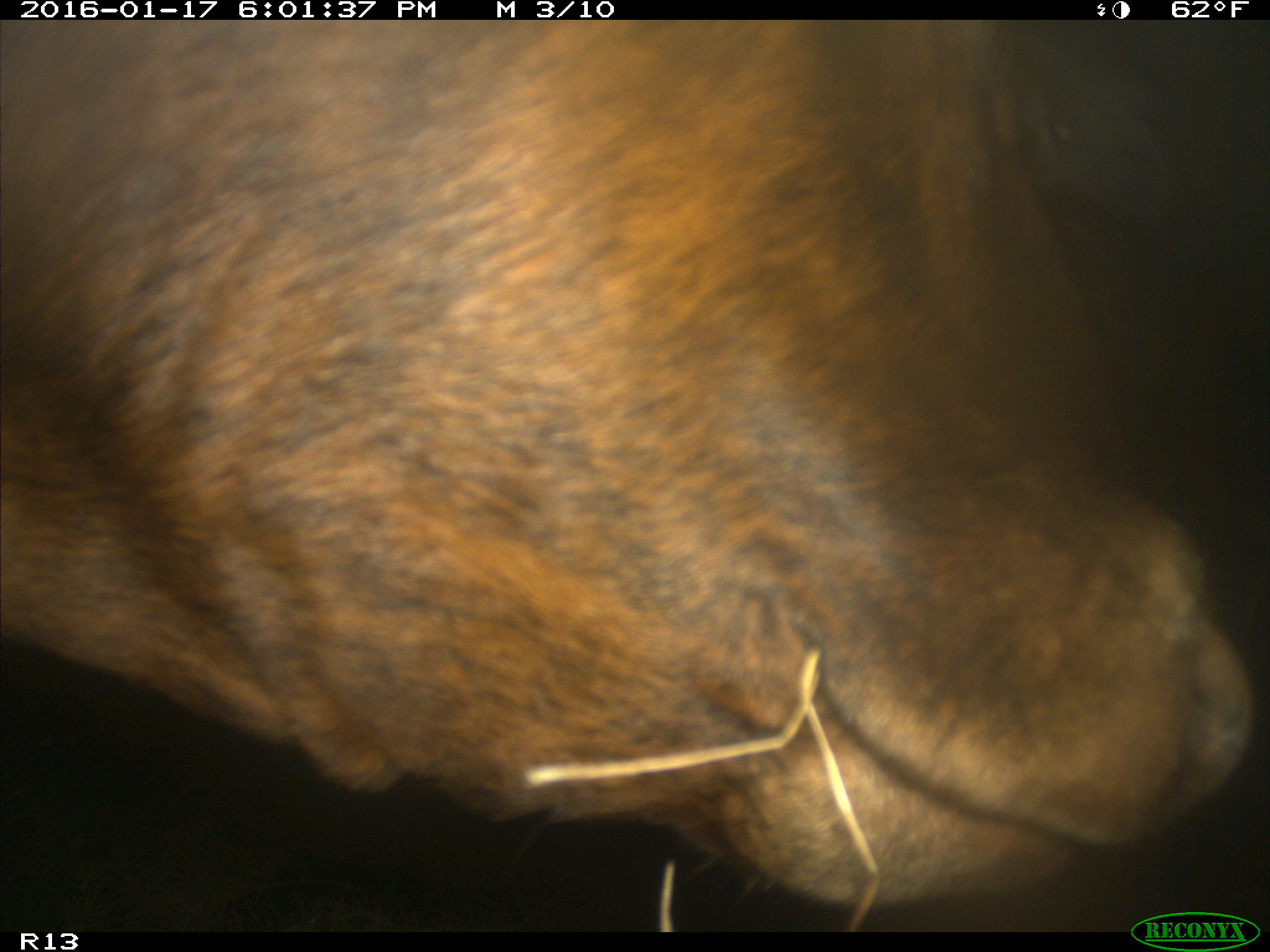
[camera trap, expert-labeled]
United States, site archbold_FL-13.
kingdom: Animalia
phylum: Chordata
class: Mammalia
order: Artiodactyla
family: Bovidae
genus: Bos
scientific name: Bos taurus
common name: domestic cow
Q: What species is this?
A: Bos taurus (domestic cow).